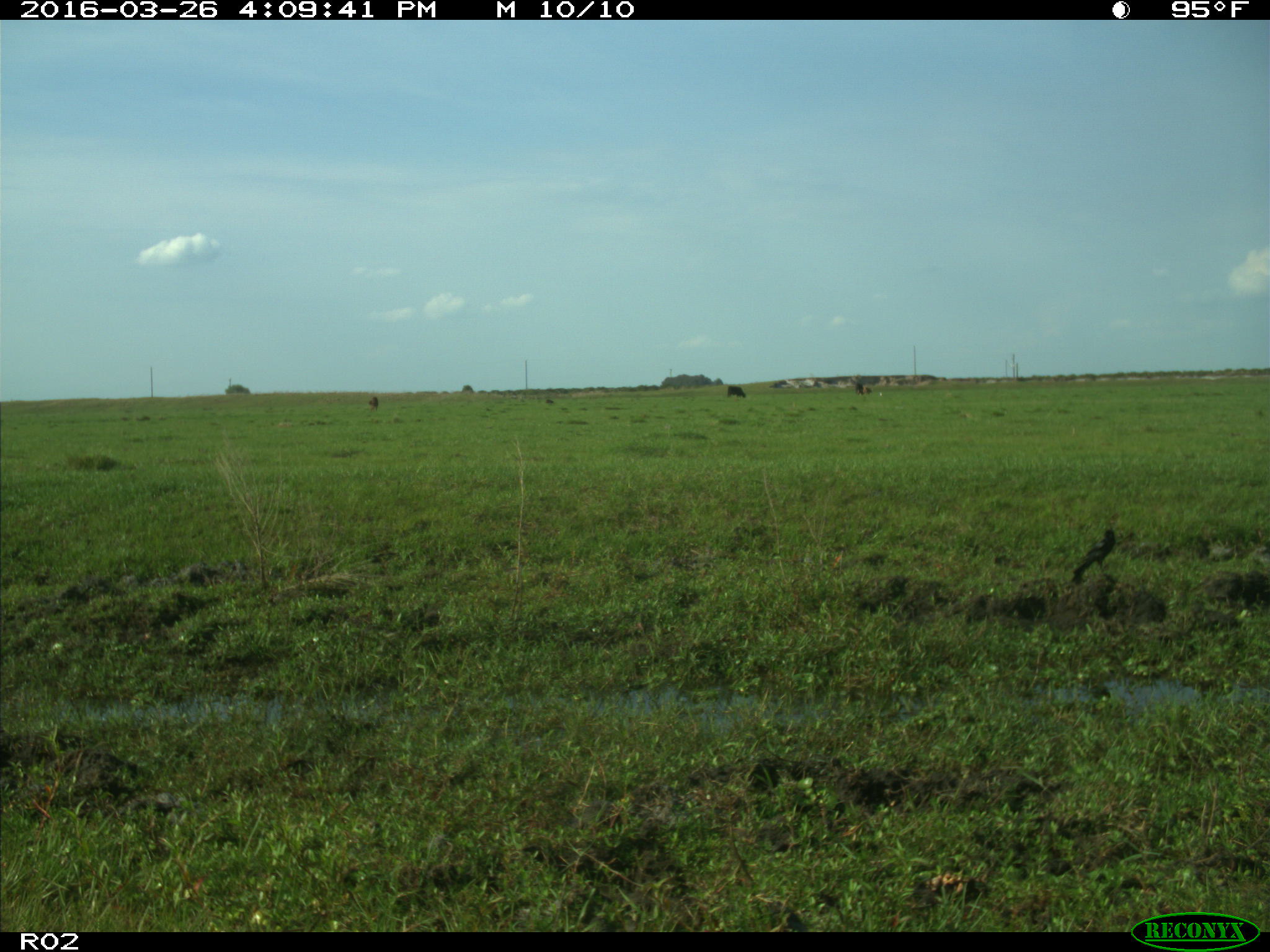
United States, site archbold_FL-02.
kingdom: Animalia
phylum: Chordata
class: Mammalia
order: Artiodactyla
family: Bovidae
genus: Bos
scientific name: Bos taurus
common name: domestic cow